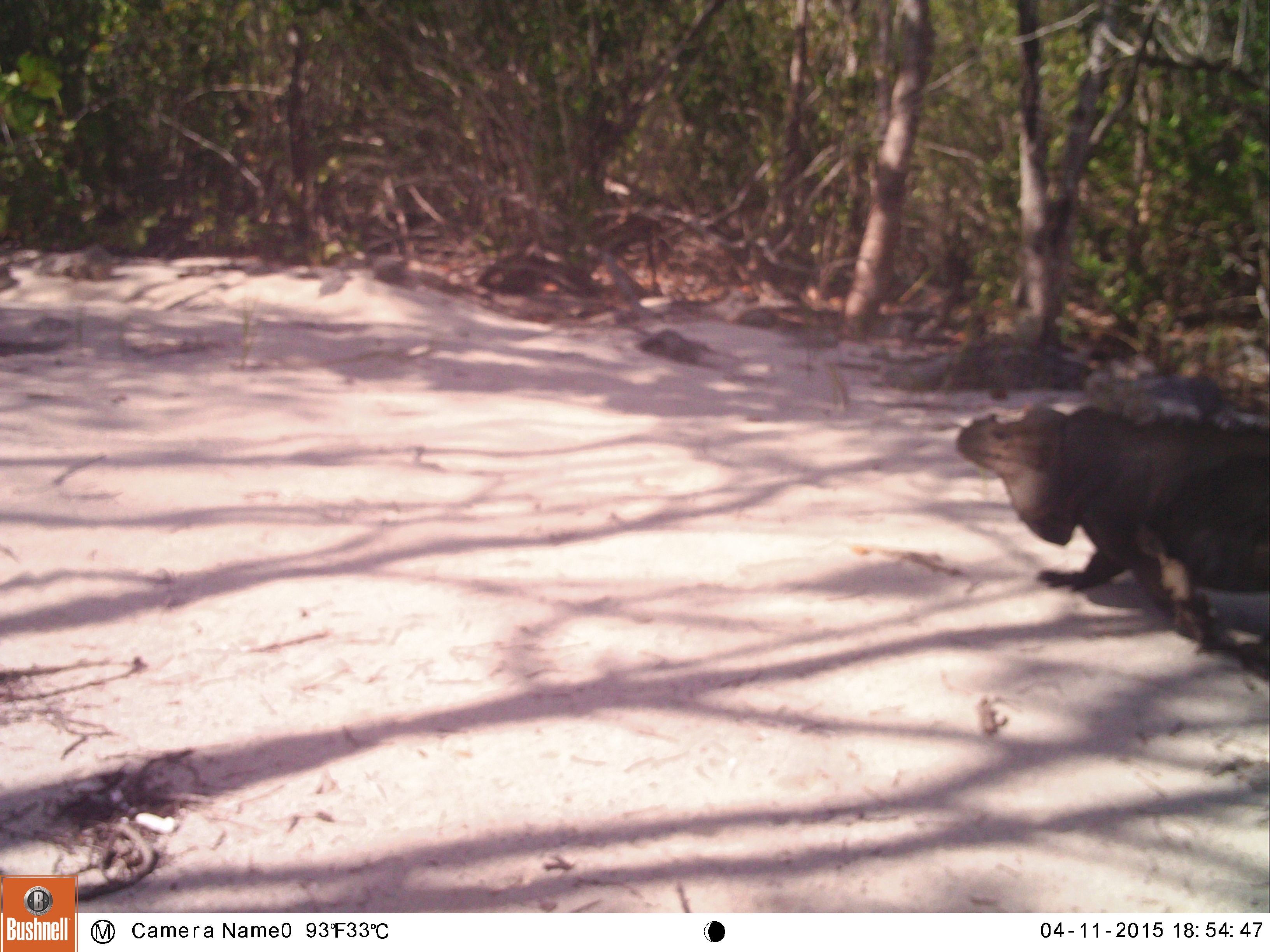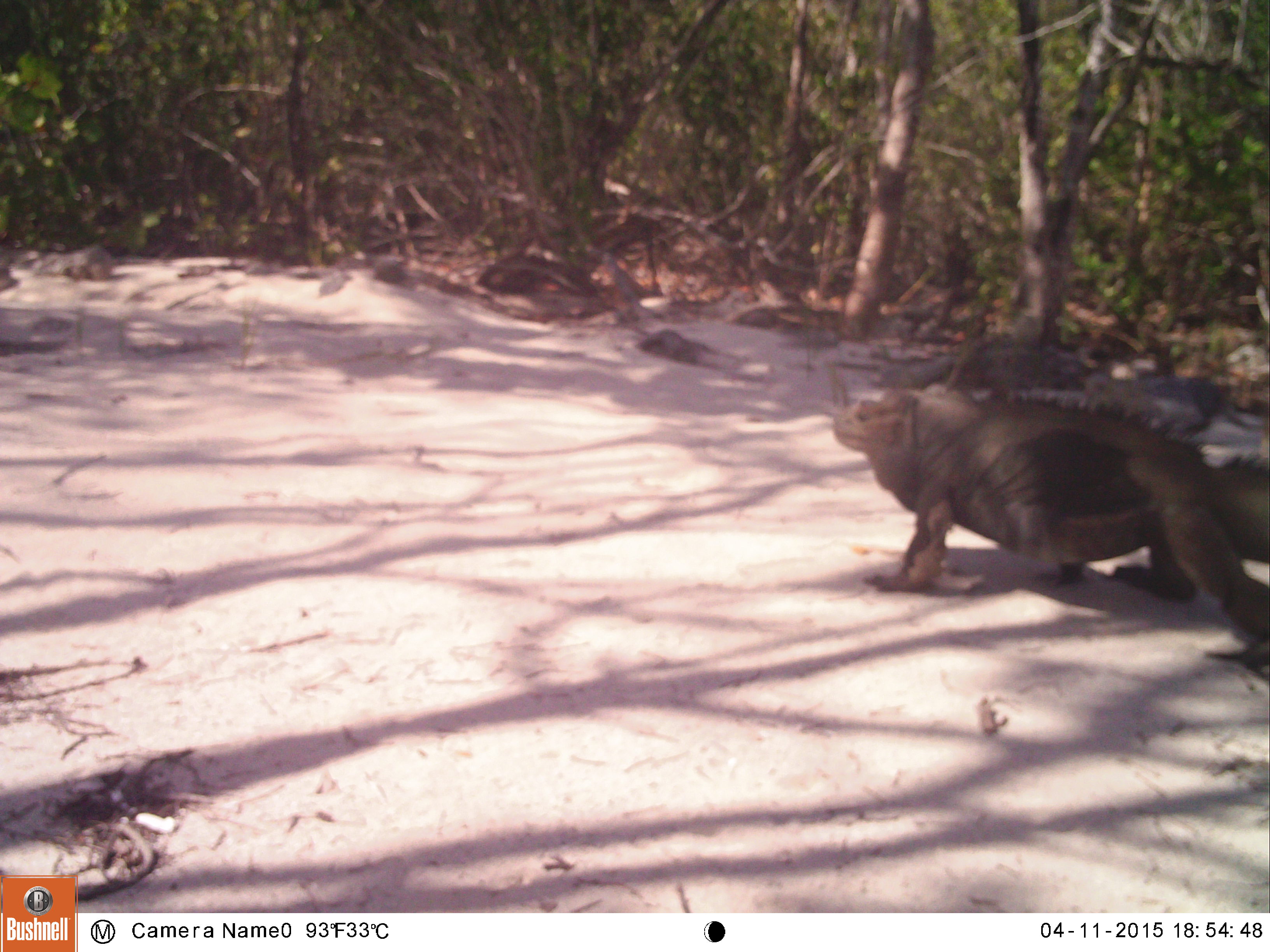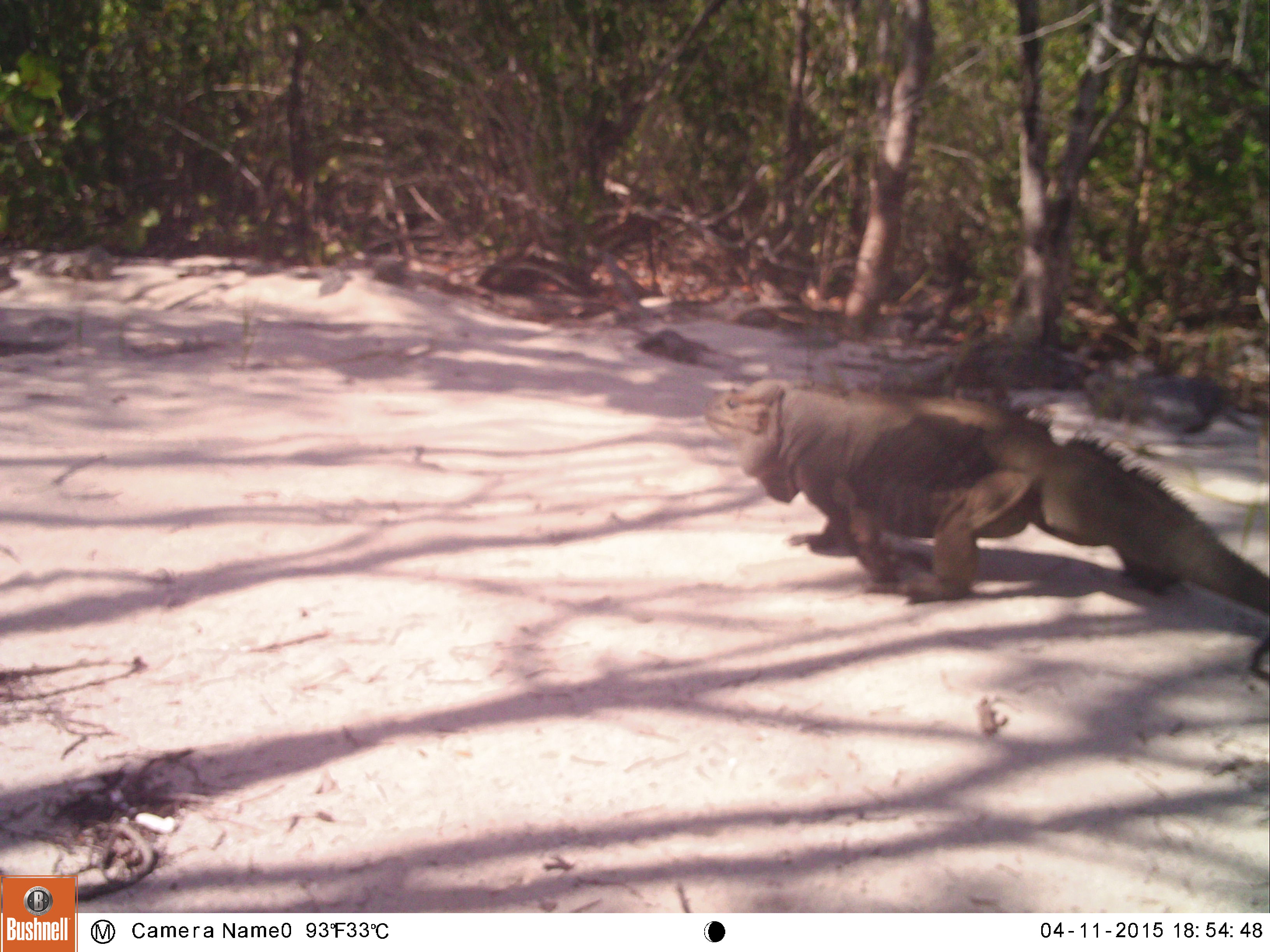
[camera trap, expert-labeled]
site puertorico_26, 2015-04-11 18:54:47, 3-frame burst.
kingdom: Animalia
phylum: Chordata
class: Reptilia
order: Squamata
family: Iguanidae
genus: Iguana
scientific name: Iguana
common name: typical iguanas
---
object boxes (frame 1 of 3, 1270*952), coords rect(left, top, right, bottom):
iguana: rect(954, 393, 1270, 637)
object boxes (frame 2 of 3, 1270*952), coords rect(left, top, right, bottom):
iguana: rect(822, 374, 1269, 627)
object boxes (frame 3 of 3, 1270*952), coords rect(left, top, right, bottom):
iguana: rect(719, 378, 1267, 638)